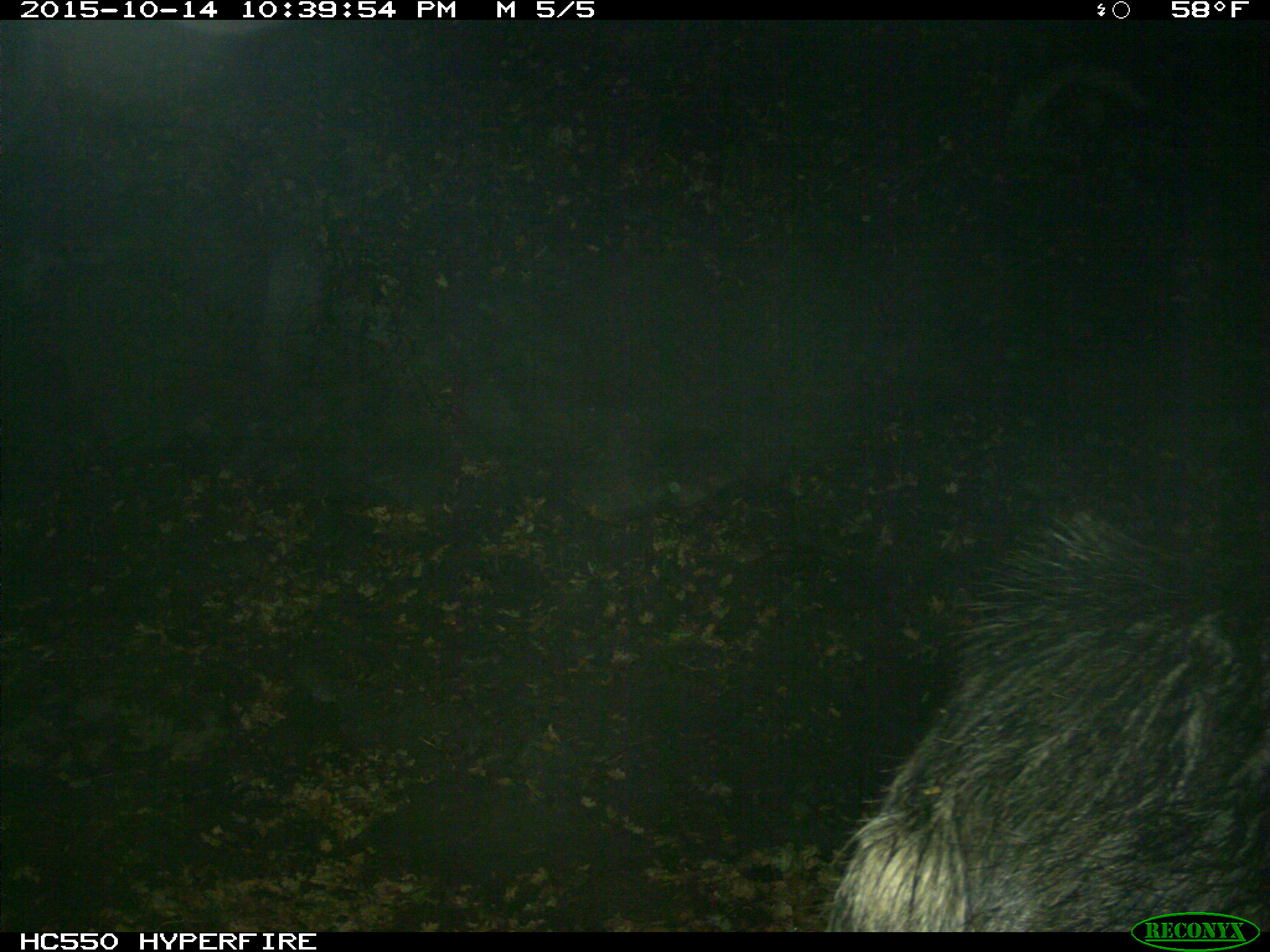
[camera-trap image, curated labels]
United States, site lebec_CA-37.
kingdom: Animalia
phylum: Chordata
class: Mammalia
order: Artiodactyla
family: Suidae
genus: Sus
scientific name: Sus scrofa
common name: wild boar